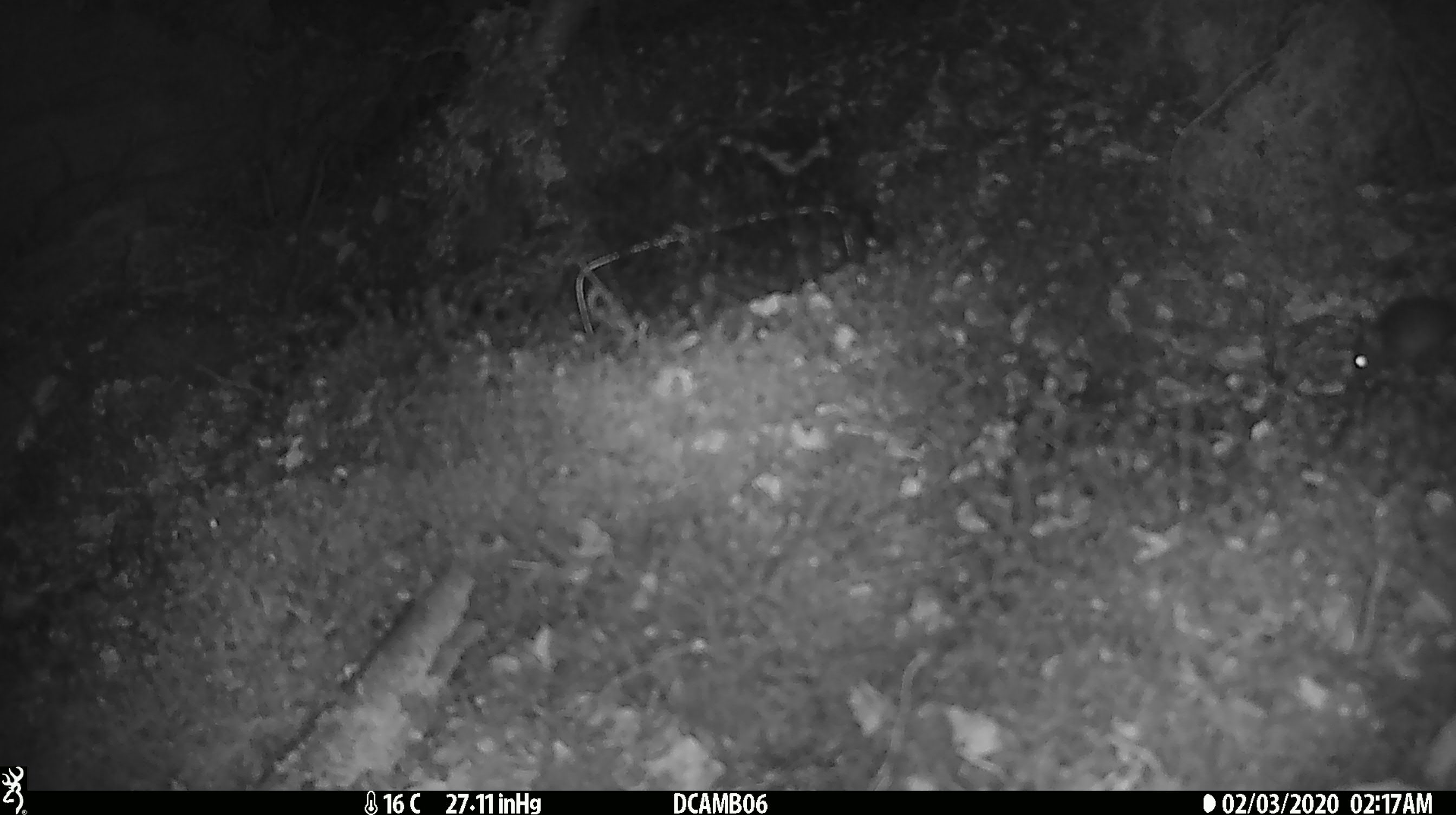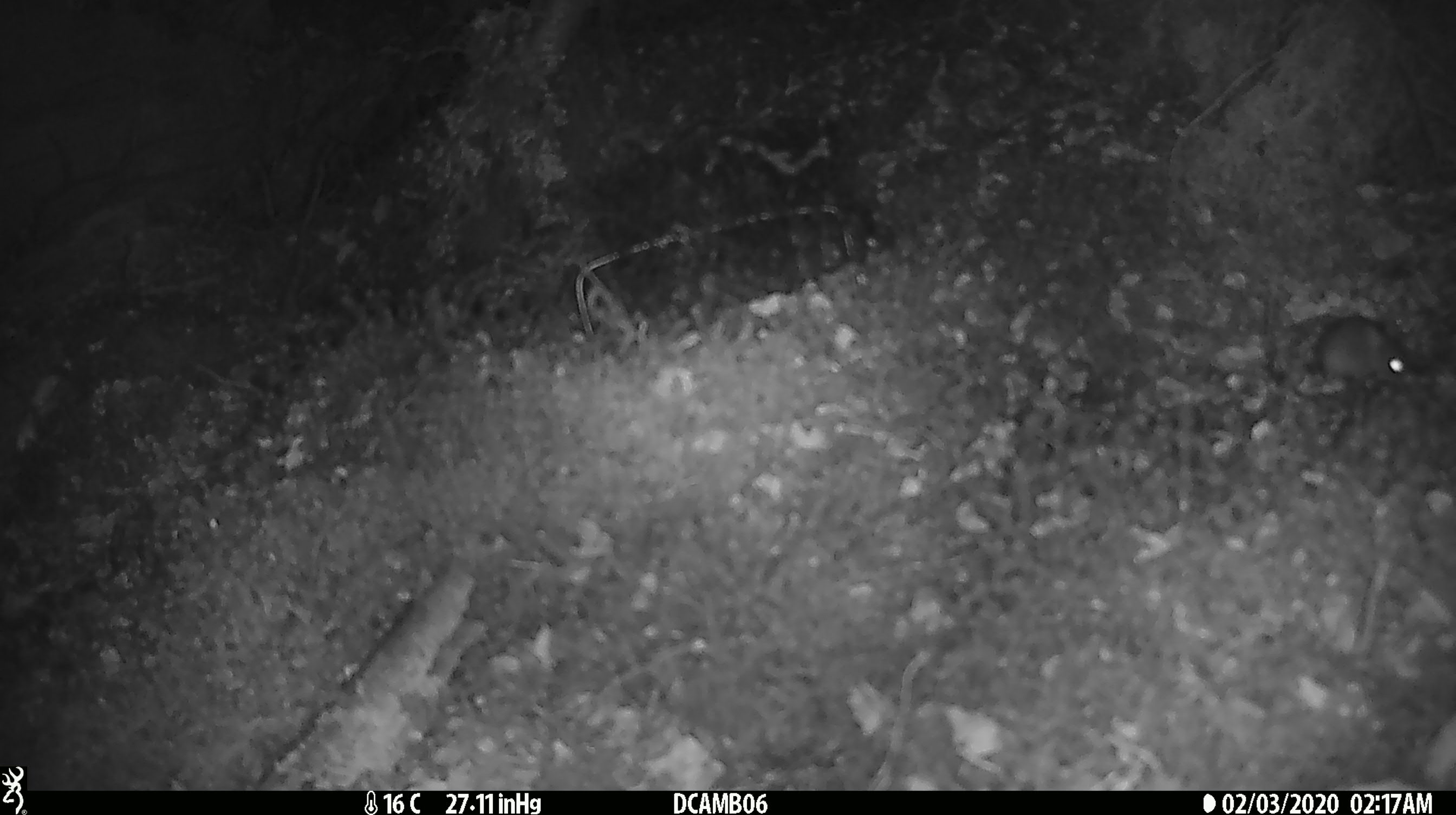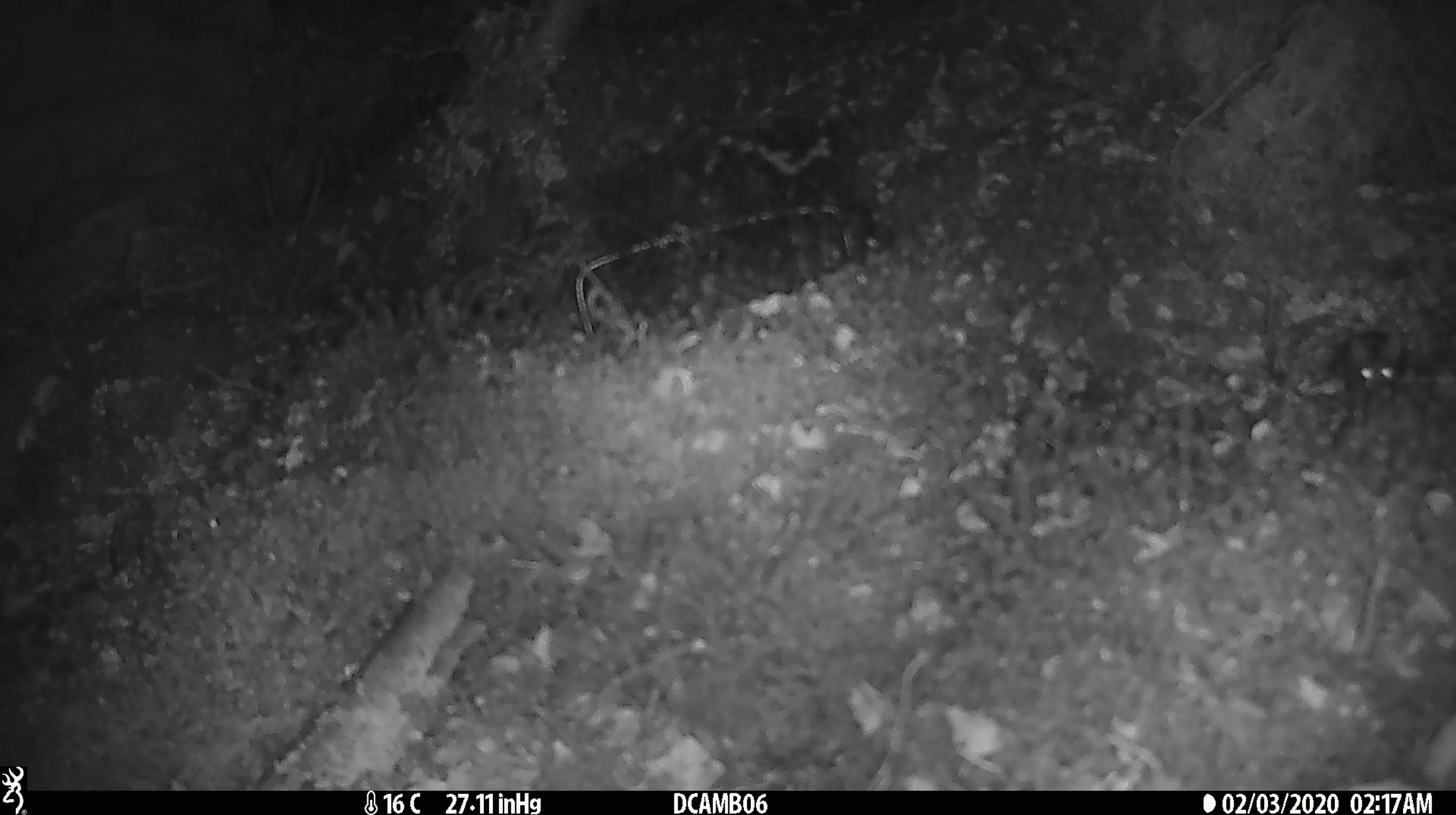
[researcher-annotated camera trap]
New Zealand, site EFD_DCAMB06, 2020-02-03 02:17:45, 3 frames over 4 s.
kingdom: Animalia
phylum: Chordata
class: Mammalia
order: Rodentia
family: Muridae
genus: Mus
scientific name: Mus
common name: mouse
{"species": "mouse (Mus)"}